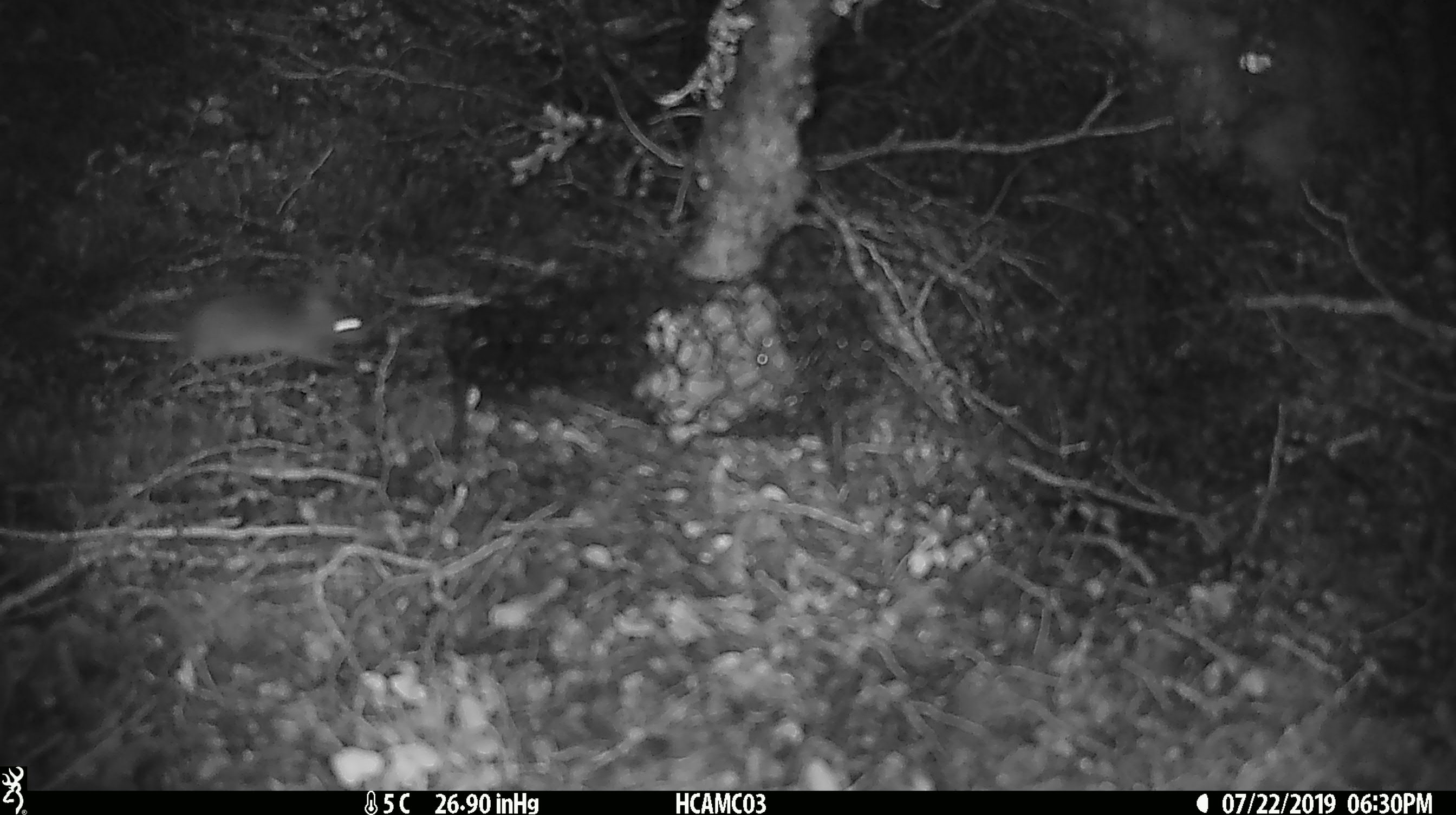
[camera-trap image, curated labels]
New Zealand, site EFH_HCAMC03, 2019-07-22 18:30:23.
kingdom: Animalia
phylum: Chordata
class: Mammalia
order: Rodentia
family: Muridae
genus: Mus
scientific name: Mus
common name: mouse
Mouse (Mus).